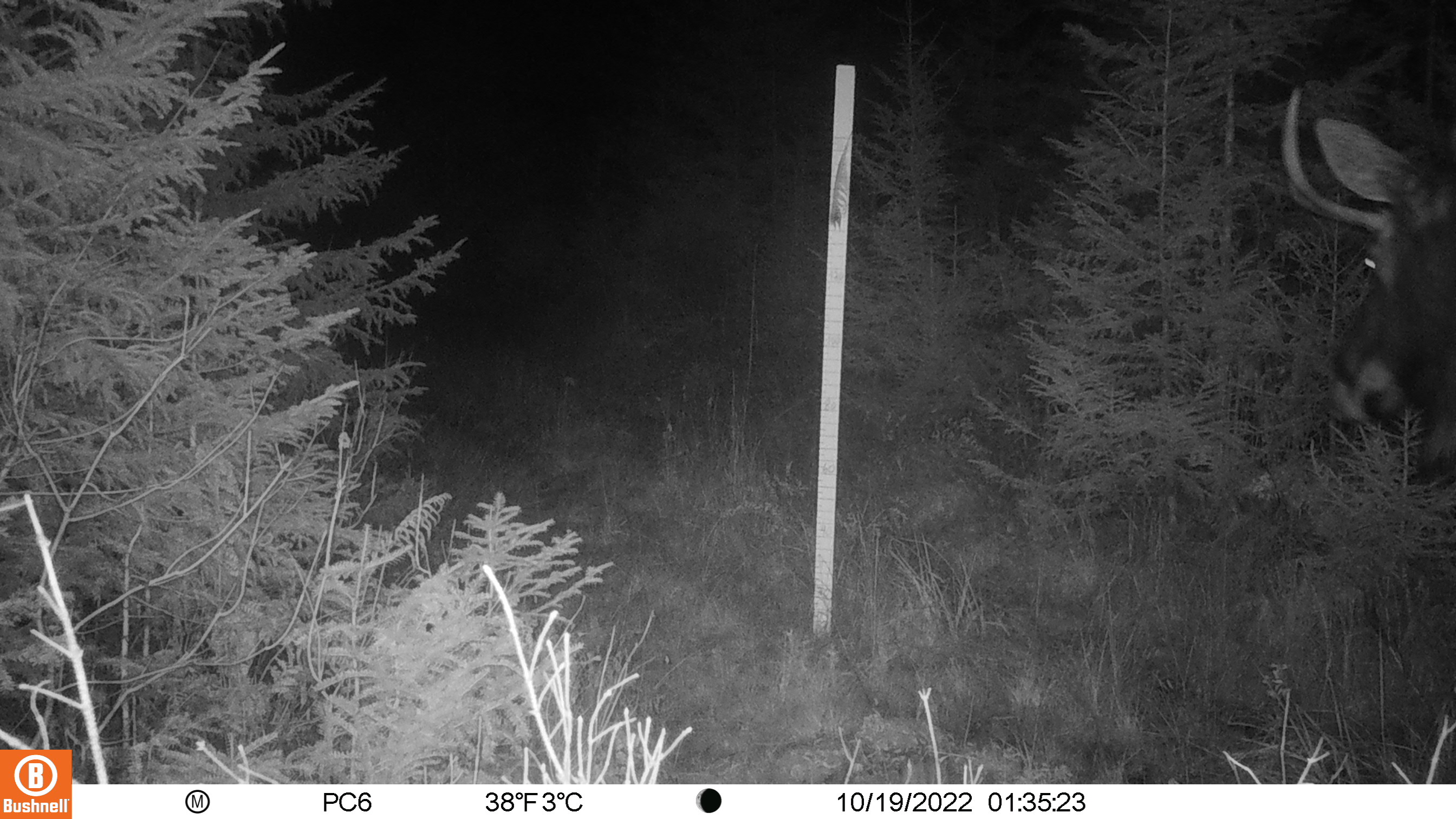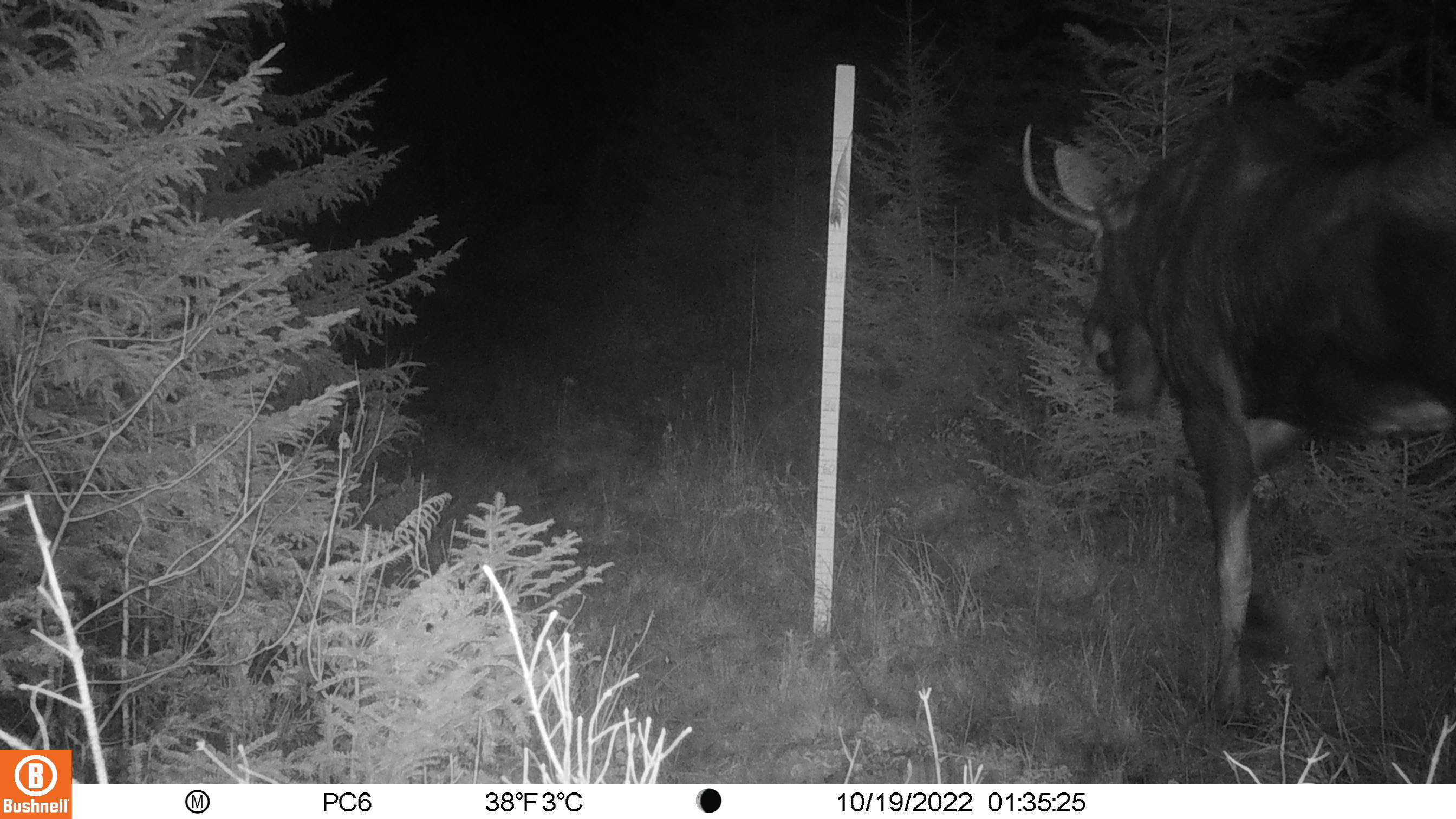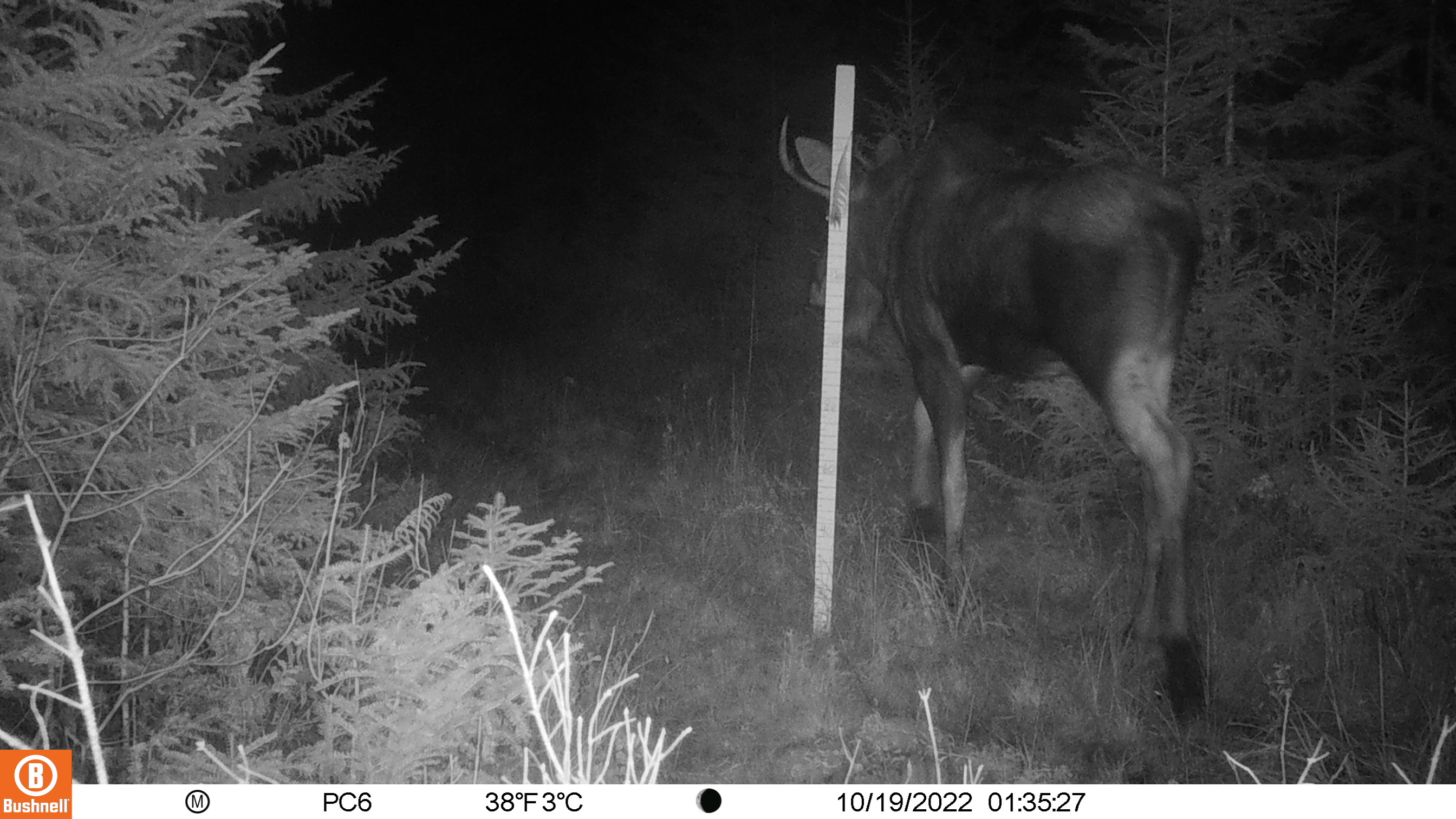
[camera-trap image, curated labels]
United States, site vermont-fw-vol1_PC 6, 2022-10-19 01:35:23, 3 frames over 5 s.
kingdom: Animalia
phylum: Chordata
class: Mammalia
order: Artiodactyla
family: Cervidae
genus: Alces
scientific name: Alces alces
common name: moose